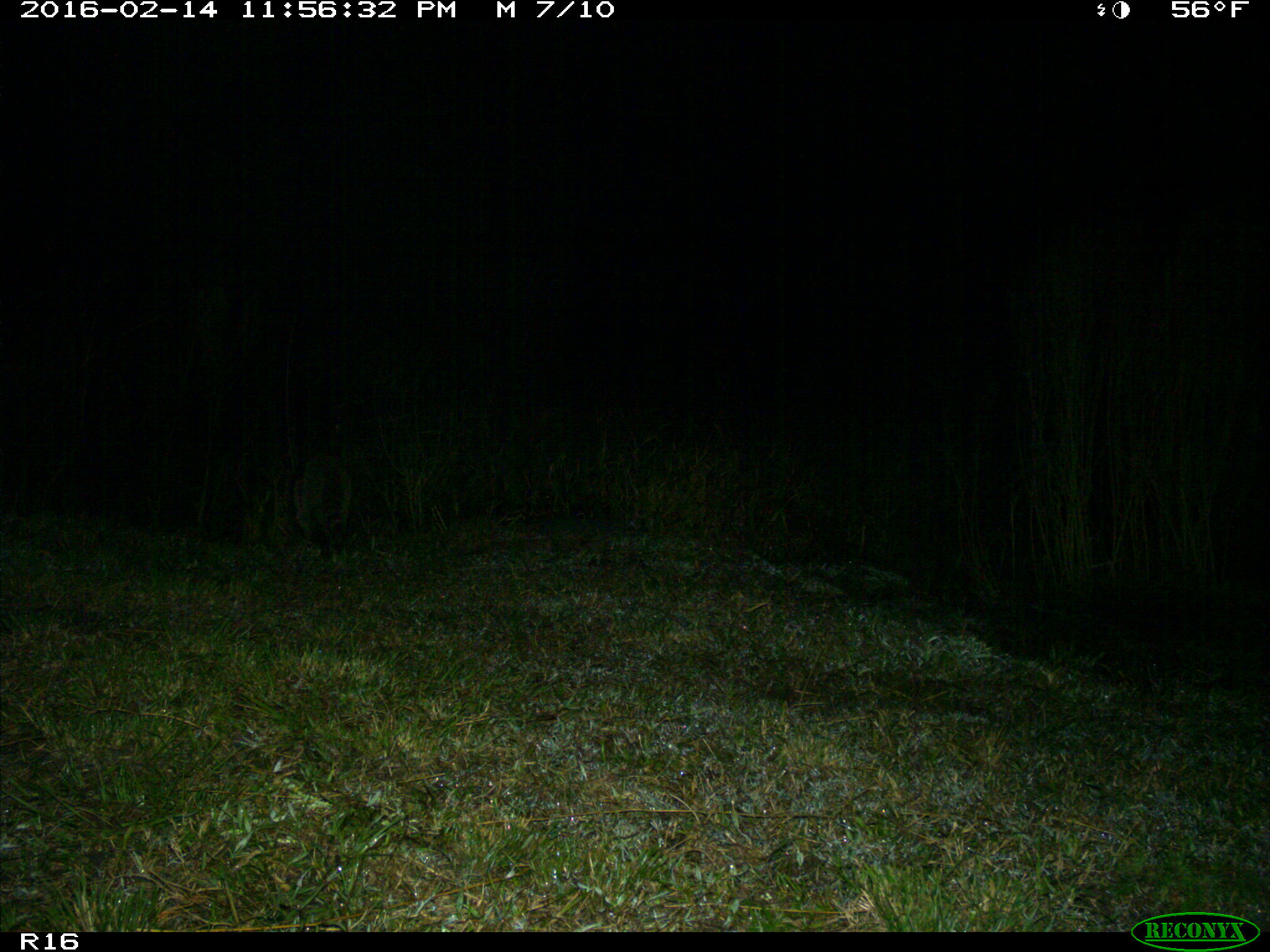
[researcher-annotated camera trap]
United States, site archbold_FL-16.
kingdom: Animalia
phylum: Chordata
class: Mammalia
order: Carnivora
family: Procyonidae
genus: Procyon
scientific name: Procyon lotor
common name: common raccoon